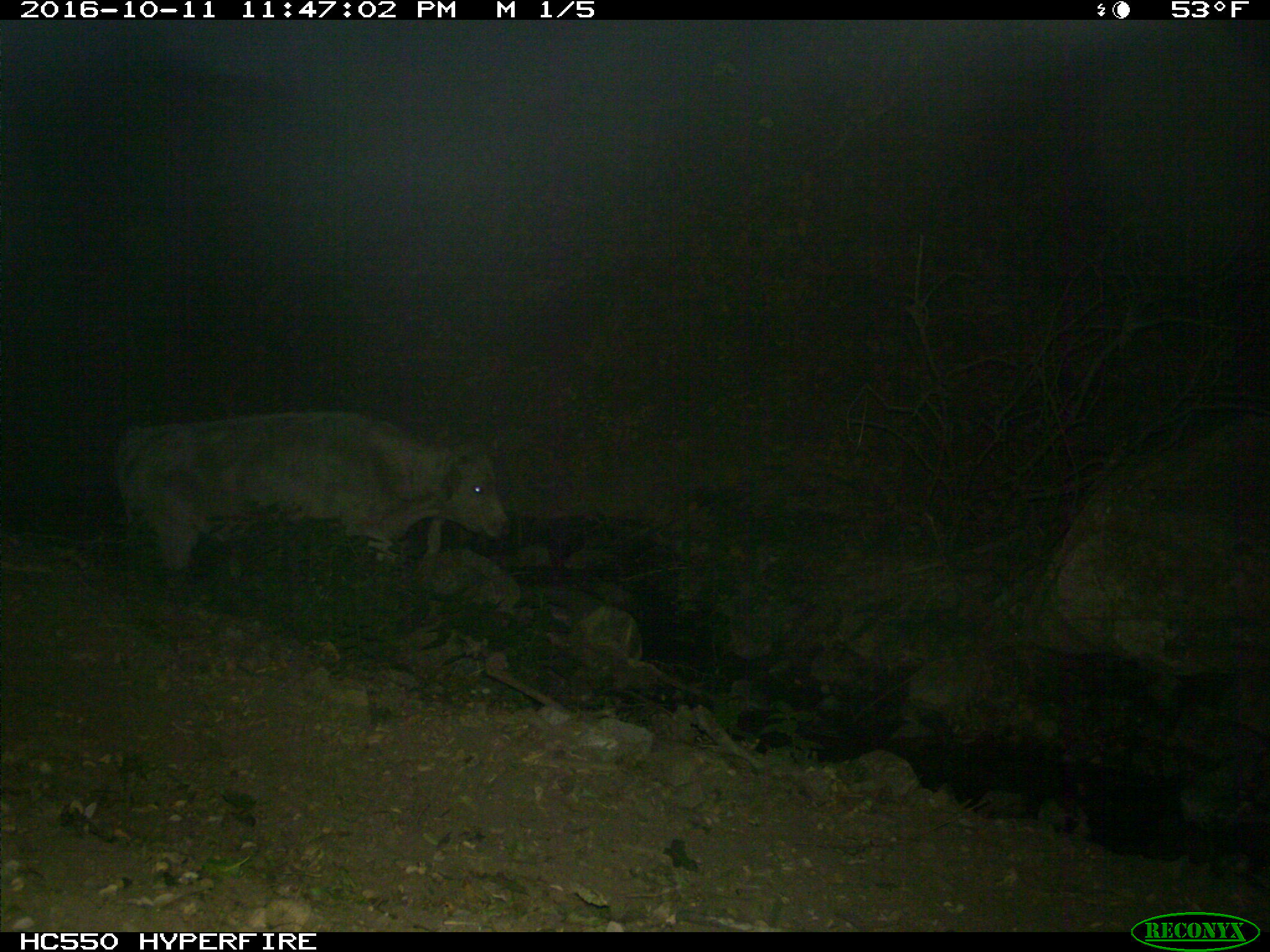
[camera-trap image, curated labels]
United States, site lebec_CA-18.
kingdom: Animalia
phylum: Chordata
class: Mammalia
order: Artiodactyla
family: Bovidae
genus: Bos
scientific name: Bos taurus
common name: domestic cow